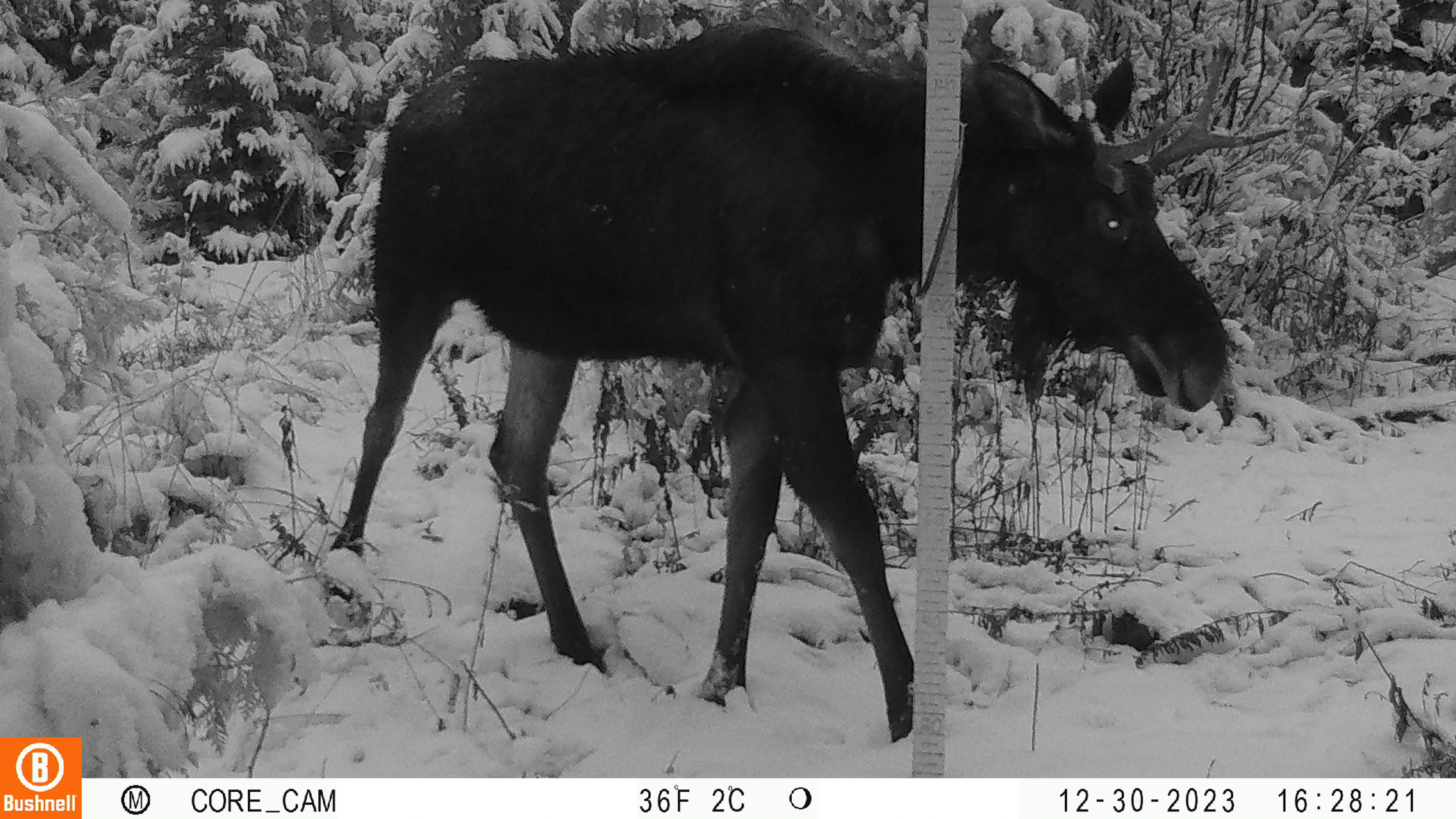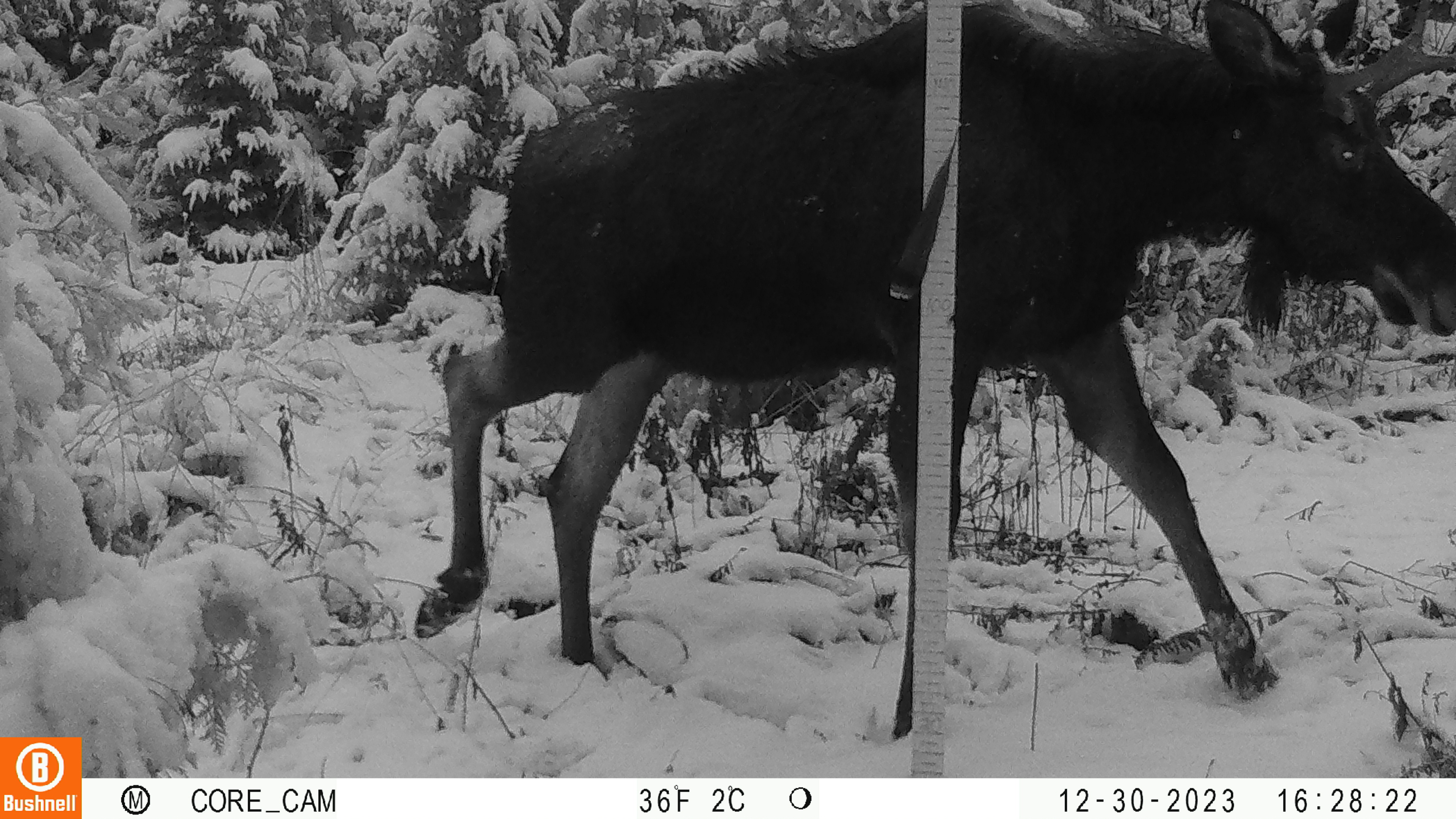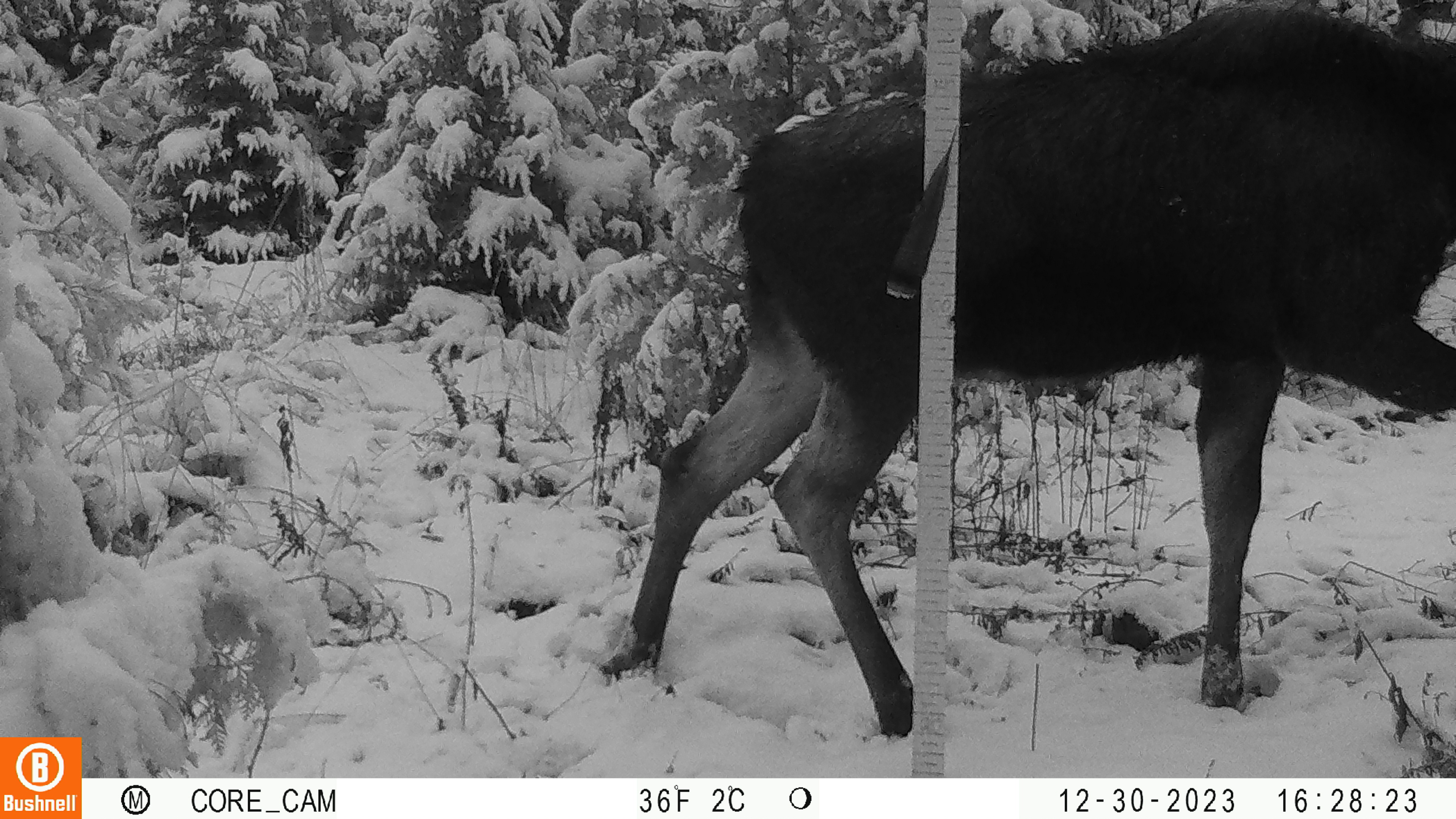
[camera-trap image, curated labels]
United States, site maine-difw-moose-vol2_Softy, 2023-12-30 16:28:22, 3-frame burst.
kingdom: Animalia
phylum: Chordata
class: Mammalia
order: Artiodactyla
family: Cervidae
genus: Alces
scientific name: Alces alces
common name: moose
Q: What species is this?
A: Moose (Alces alces).